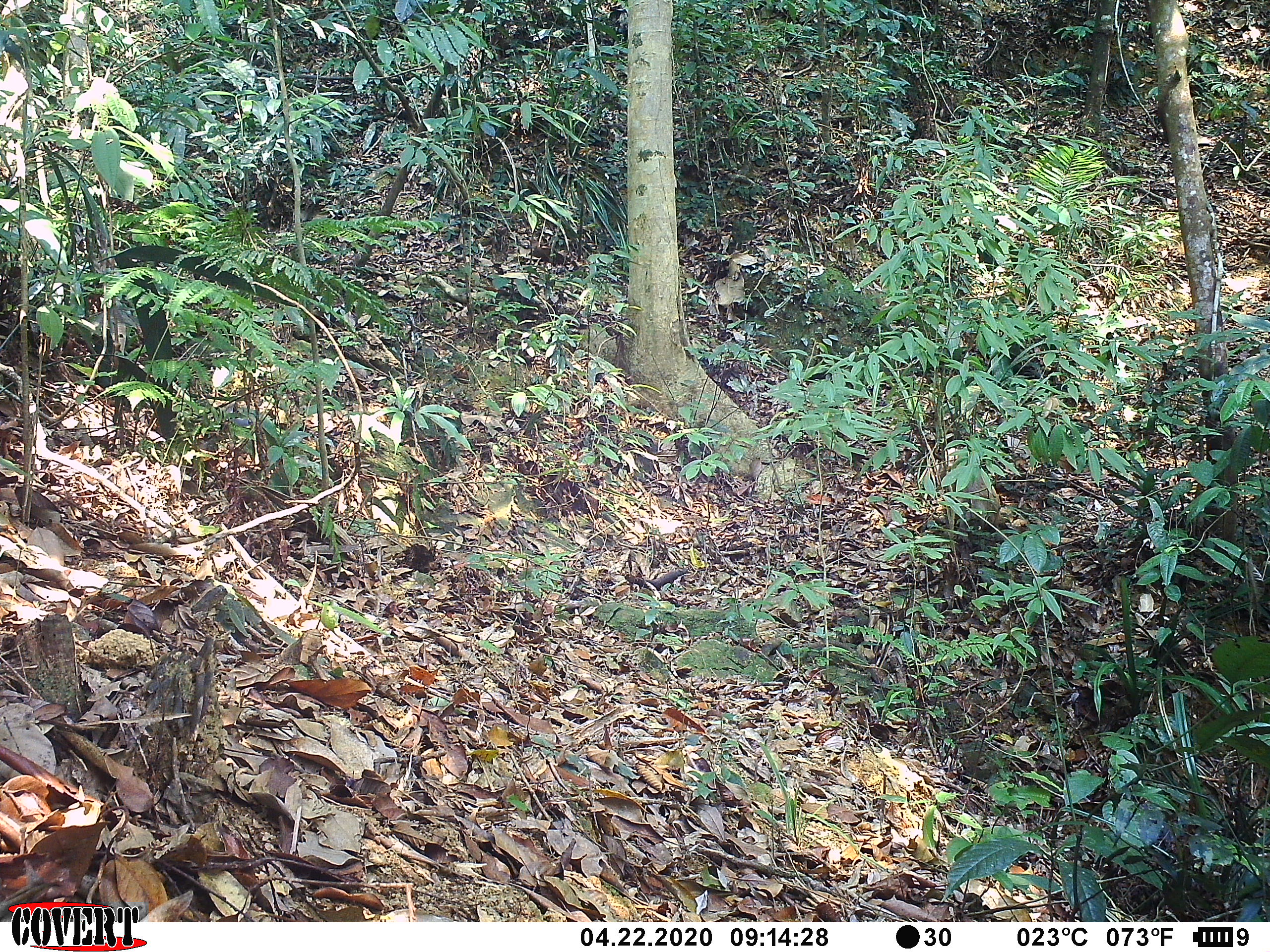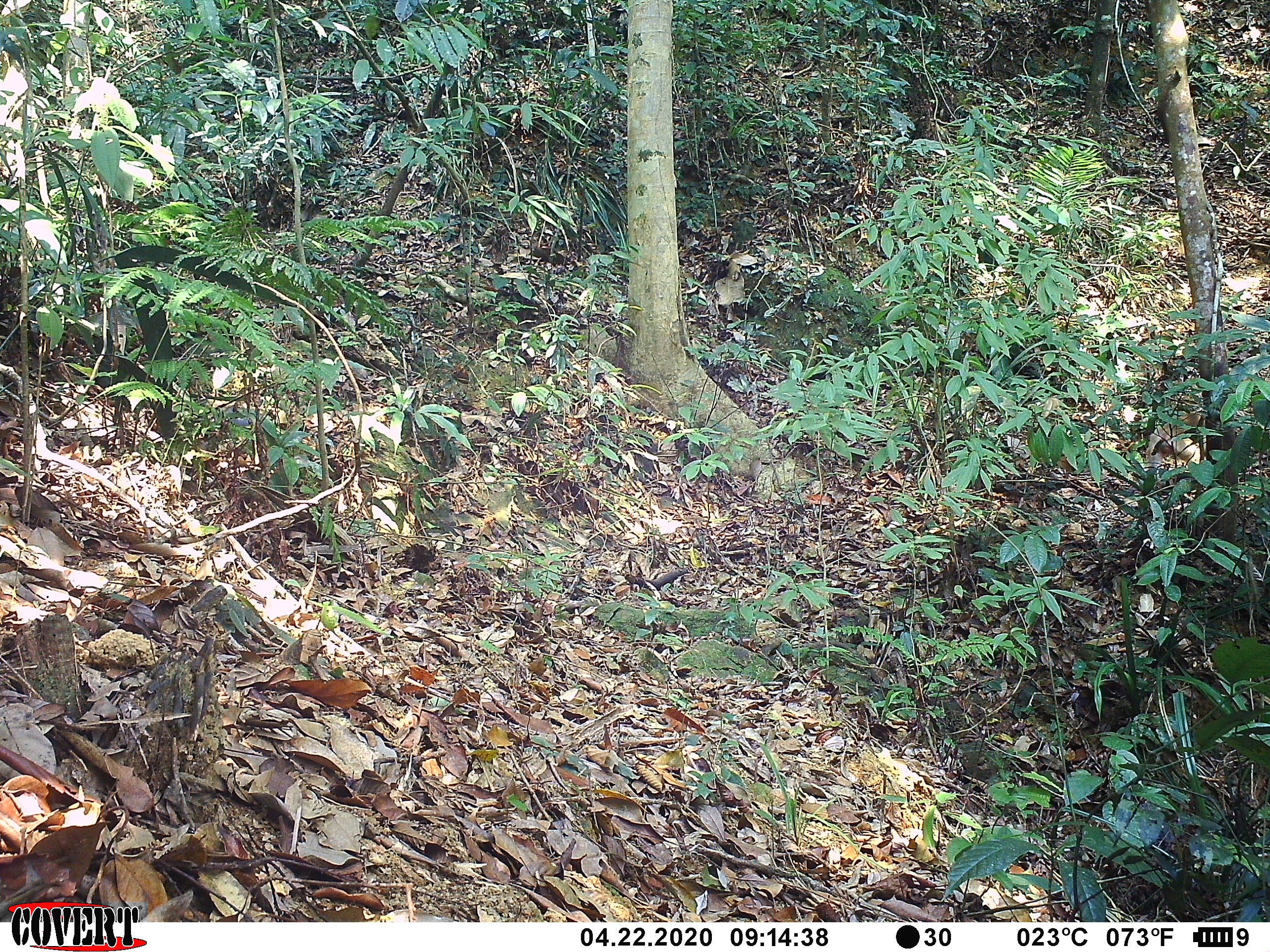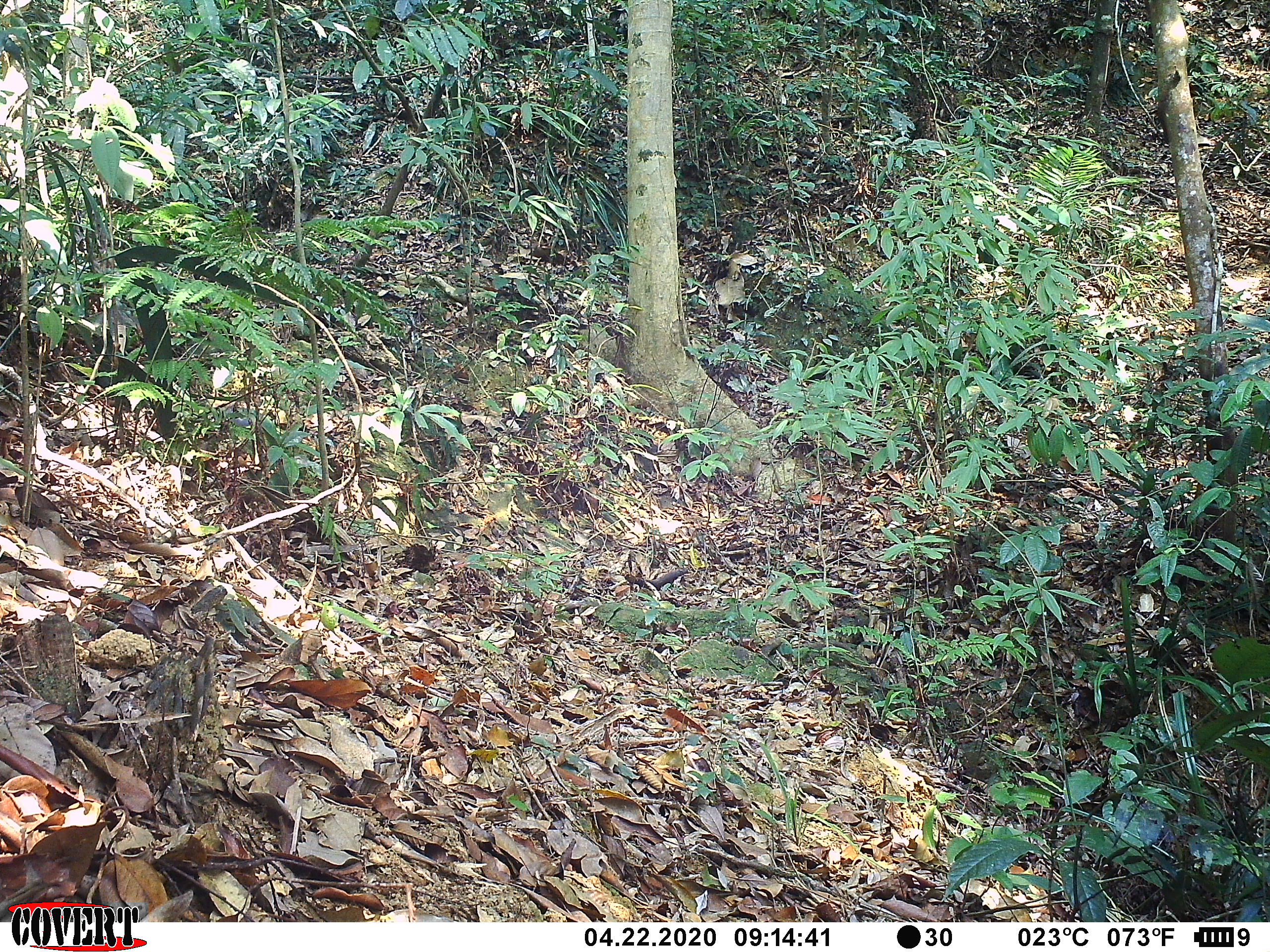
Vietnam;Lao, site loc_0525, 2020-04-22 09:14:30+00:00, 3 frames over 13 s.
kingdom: Animalia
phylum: Chordata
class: Mammalia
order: Primates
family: Cercopithecidae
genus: Macaca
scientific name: Macaca nemestrina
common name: pig-tailed macaque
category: pig tailed macaque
Pig tailed macaque (pig-tailed macaque) (Macaca nemestrina). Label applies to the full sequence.